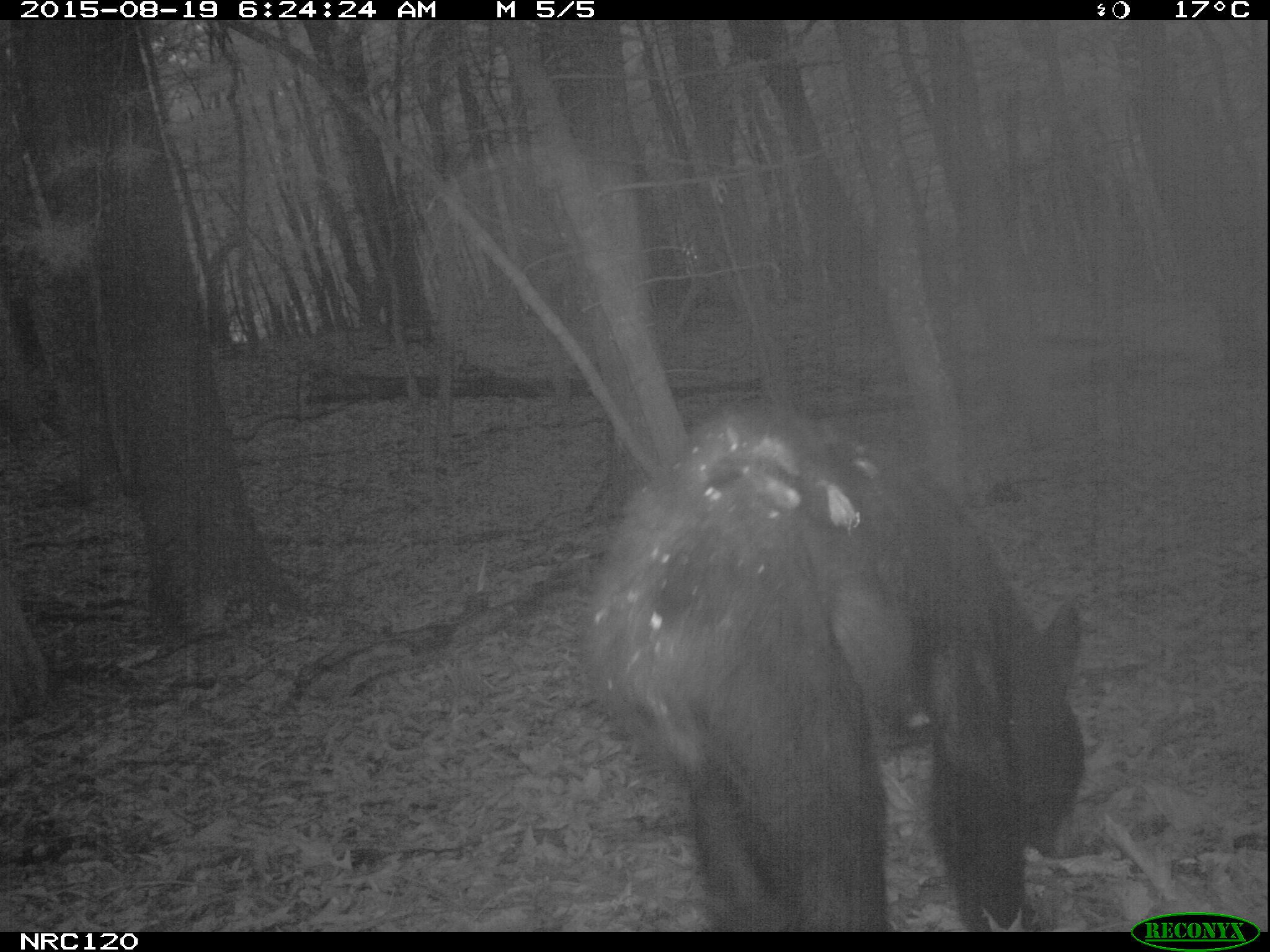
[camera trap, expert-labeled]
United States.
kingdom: Animalia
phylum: Chordata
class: Mammalia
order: Carnivora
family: Ursidae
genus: Ursus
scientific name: Ursus americanus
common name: american black bear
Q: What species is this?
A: American Black Bear (Ursus americanus).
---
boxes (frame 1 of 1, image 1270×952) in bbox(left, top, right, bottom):
American Black Bear: bbox(578, 402, 1109, 929)